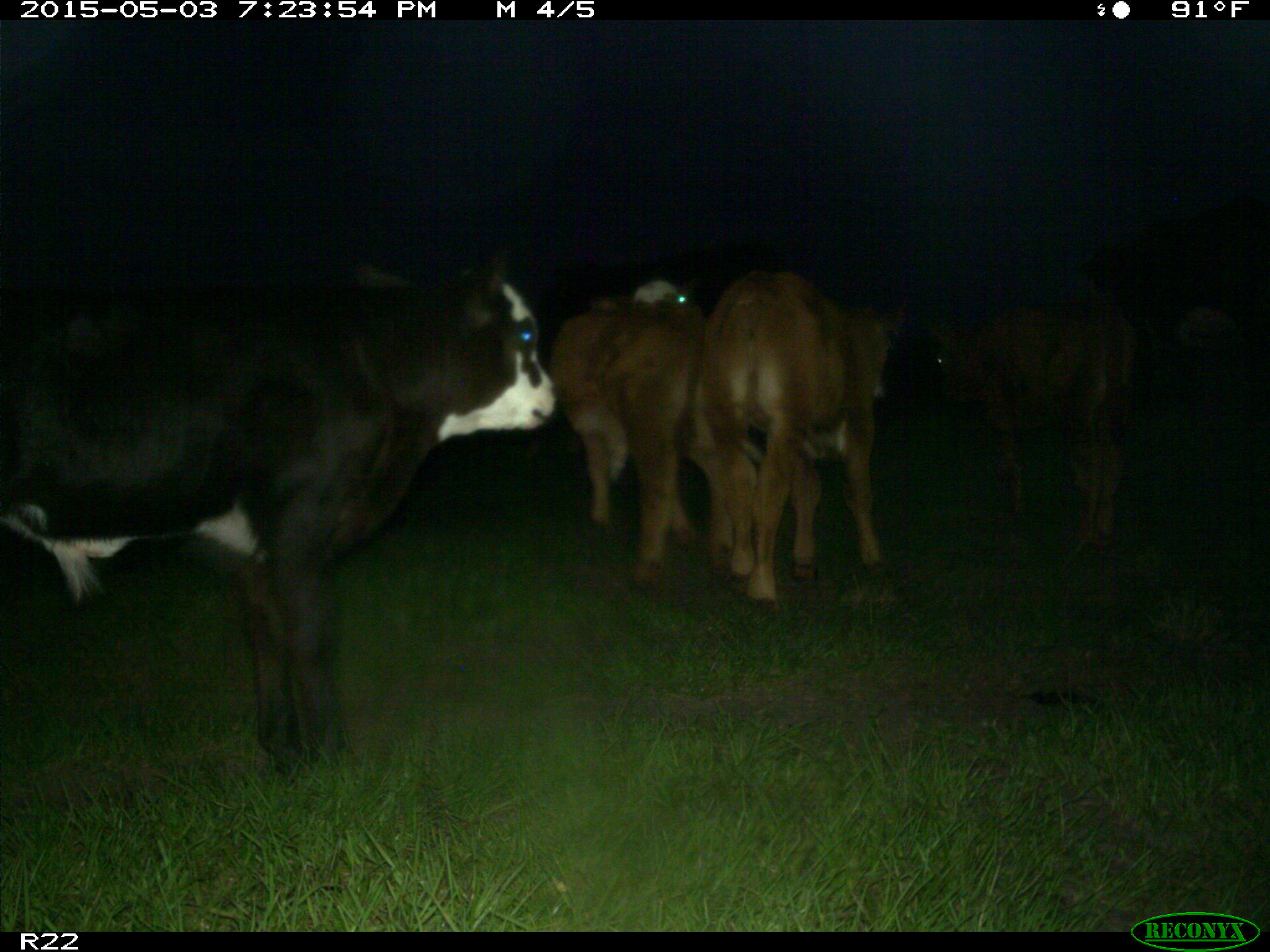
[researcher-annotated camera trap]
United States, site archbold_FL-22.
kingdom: Animalia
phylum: Chordata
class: Mammalia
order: Artiodactyla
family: Bovidae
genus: Bos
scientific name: Bos taurus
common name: domestic cow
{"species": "Bos taurus (domestic cow)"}